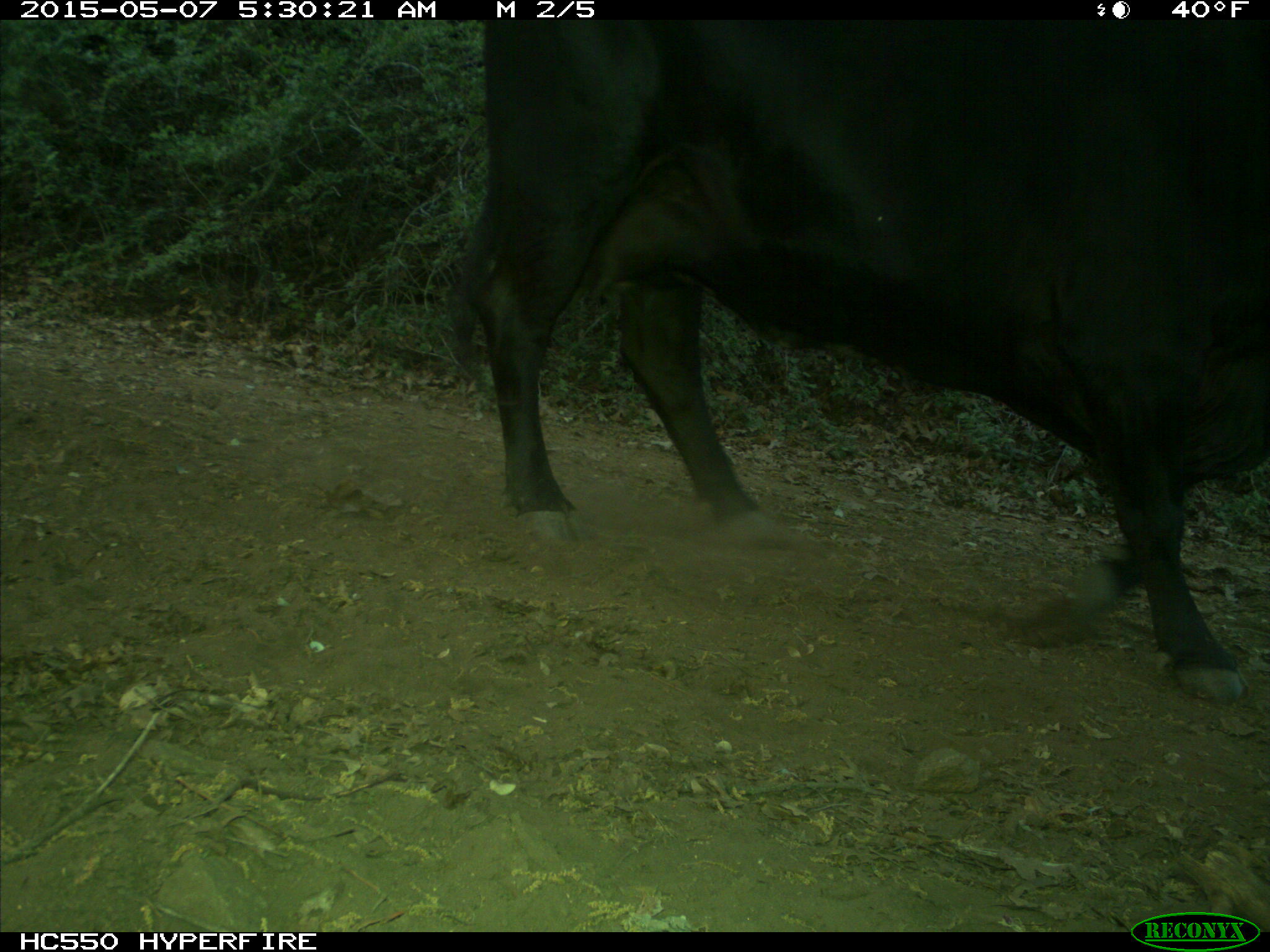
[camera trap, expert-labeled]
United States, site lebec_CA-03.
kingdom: Animalia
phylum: Chordata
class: Mammalia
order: Artiodactyla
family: Bovidae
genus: Bos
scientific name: Bos taurus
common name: domestic cow